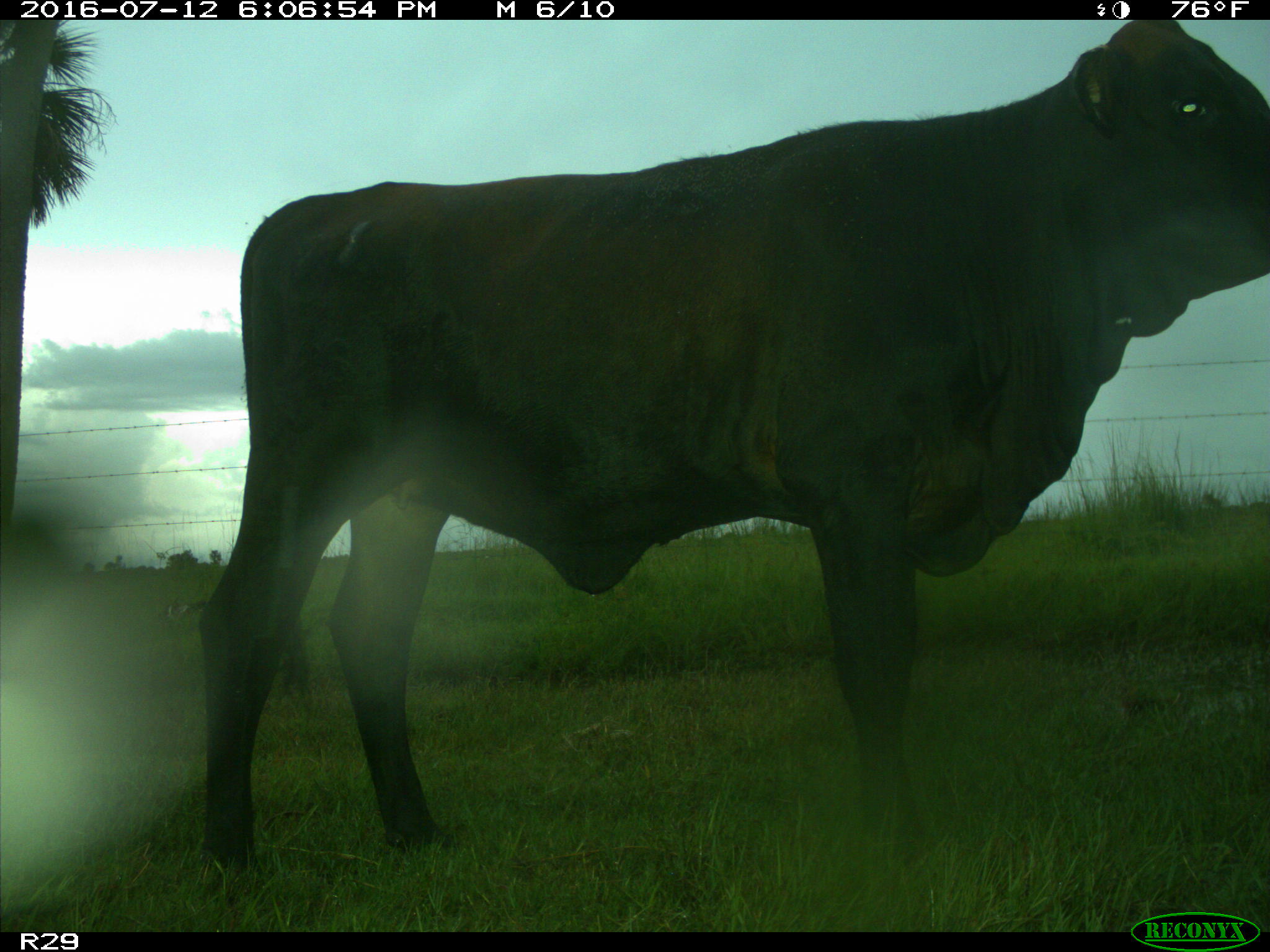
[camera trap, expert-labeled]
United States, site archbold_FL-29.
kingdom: Animalia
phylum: Chordata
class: Mammalia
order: Artiodactyla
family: Bovidae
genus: Bos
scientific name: Bos taurus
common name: domestic cow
Bos taurus (domestic cow).